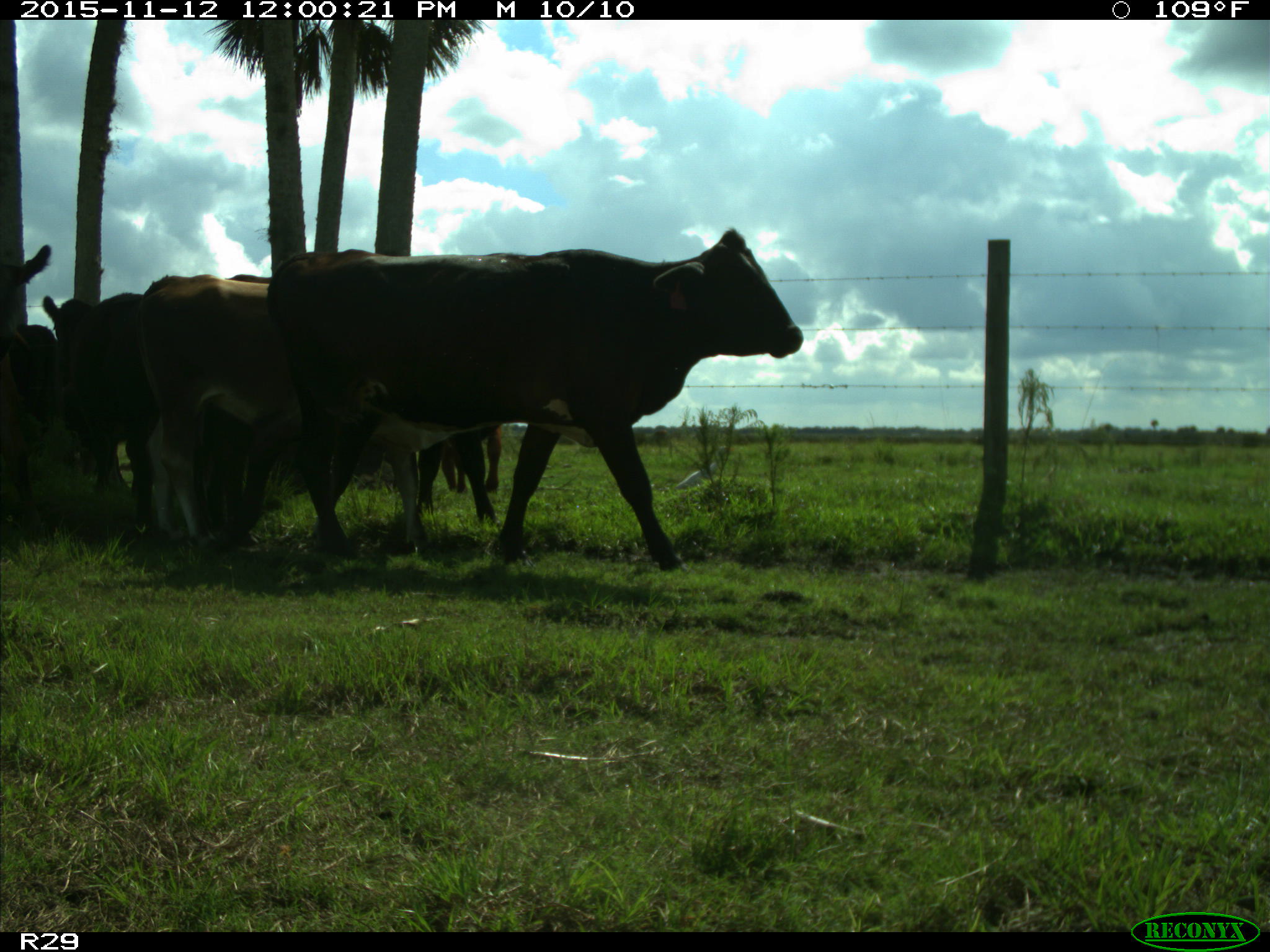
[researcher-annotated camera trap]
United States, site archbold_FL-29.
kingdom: Animalia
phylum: Chordata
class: Mammalia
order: Artiodactyla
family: Bovidae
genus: Bos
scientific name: Bos taurus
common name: domestic cow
Bos taurus (domestic cow).